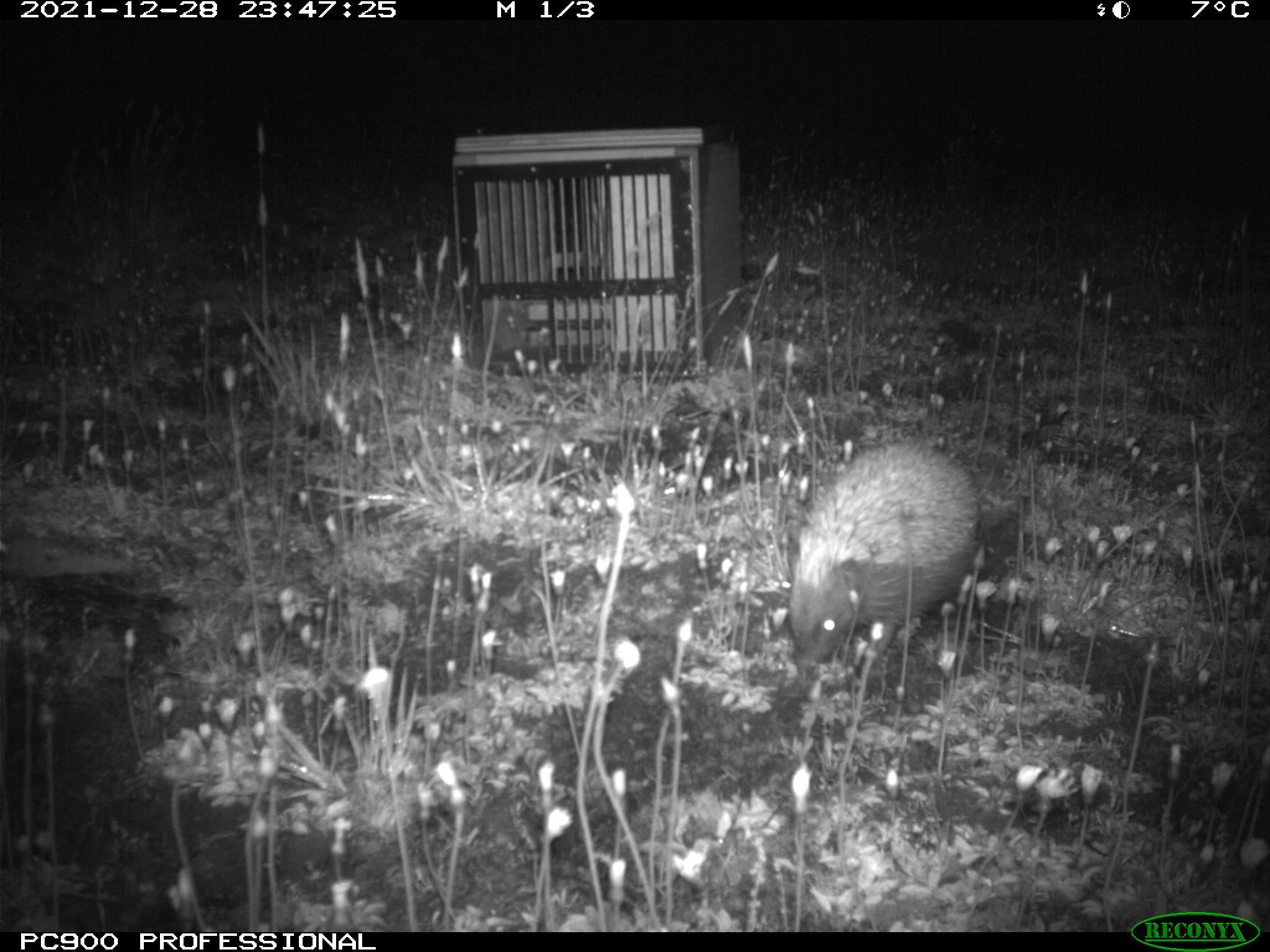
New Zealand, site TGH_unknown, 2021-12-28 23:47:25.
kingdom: Animalia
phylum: Chordata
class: Mammalia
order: Eulipotyphla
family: Erinaceidae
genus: Erinaceus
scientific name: Erinaceus europaeus europaeus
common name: european hedgehog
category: hedgehog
Hedgehog (european hedgehog) (Erinaceus europaeus europaeus).